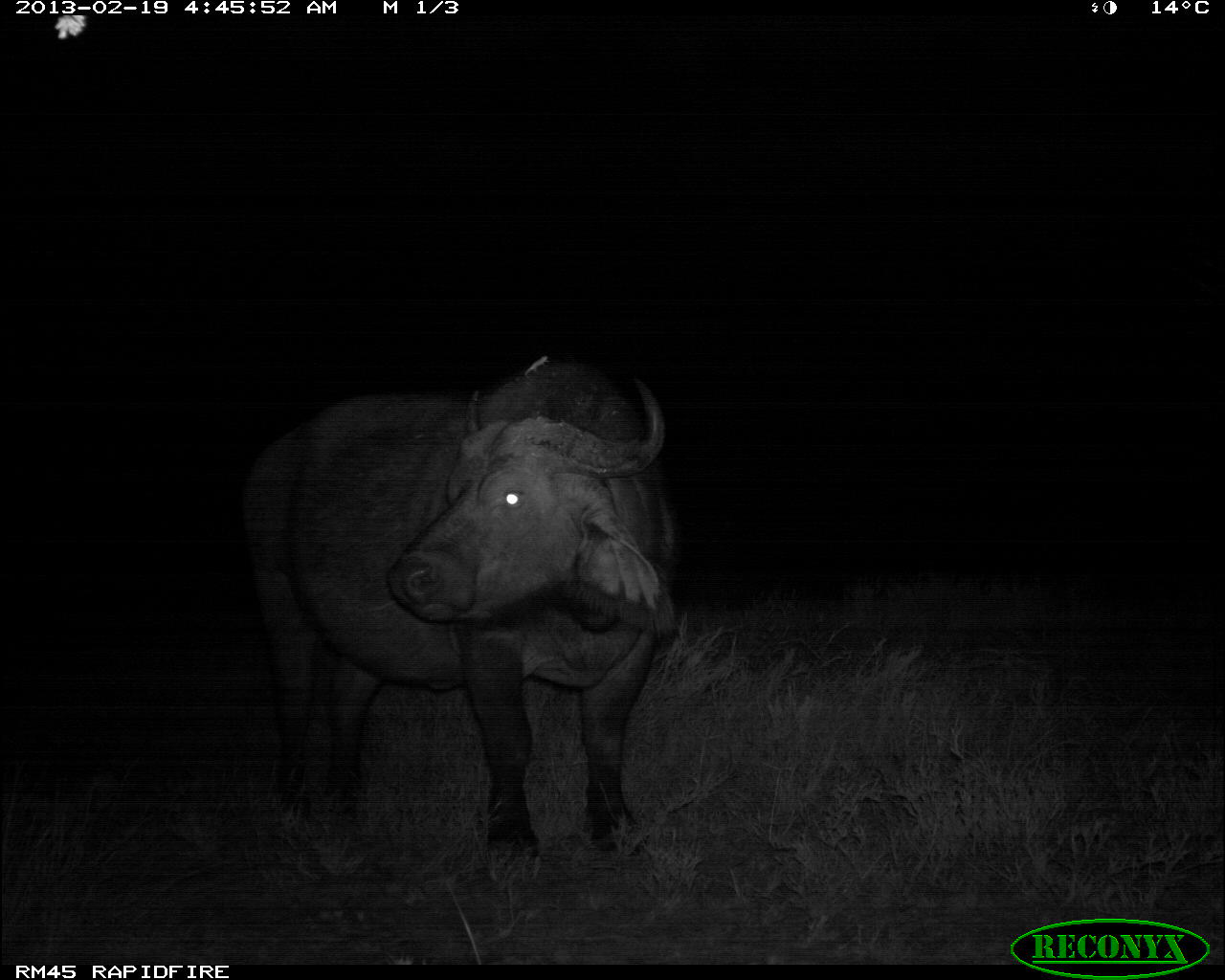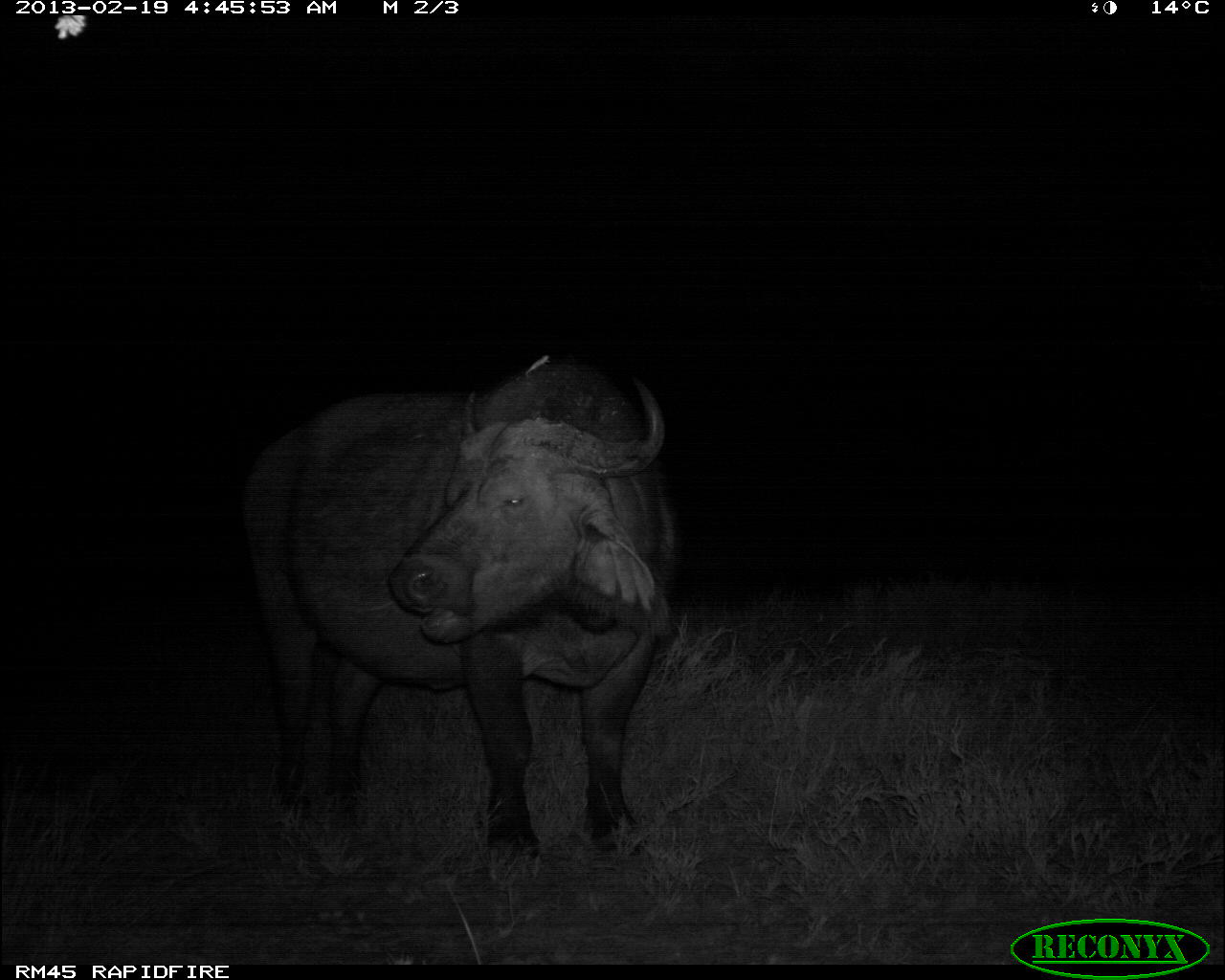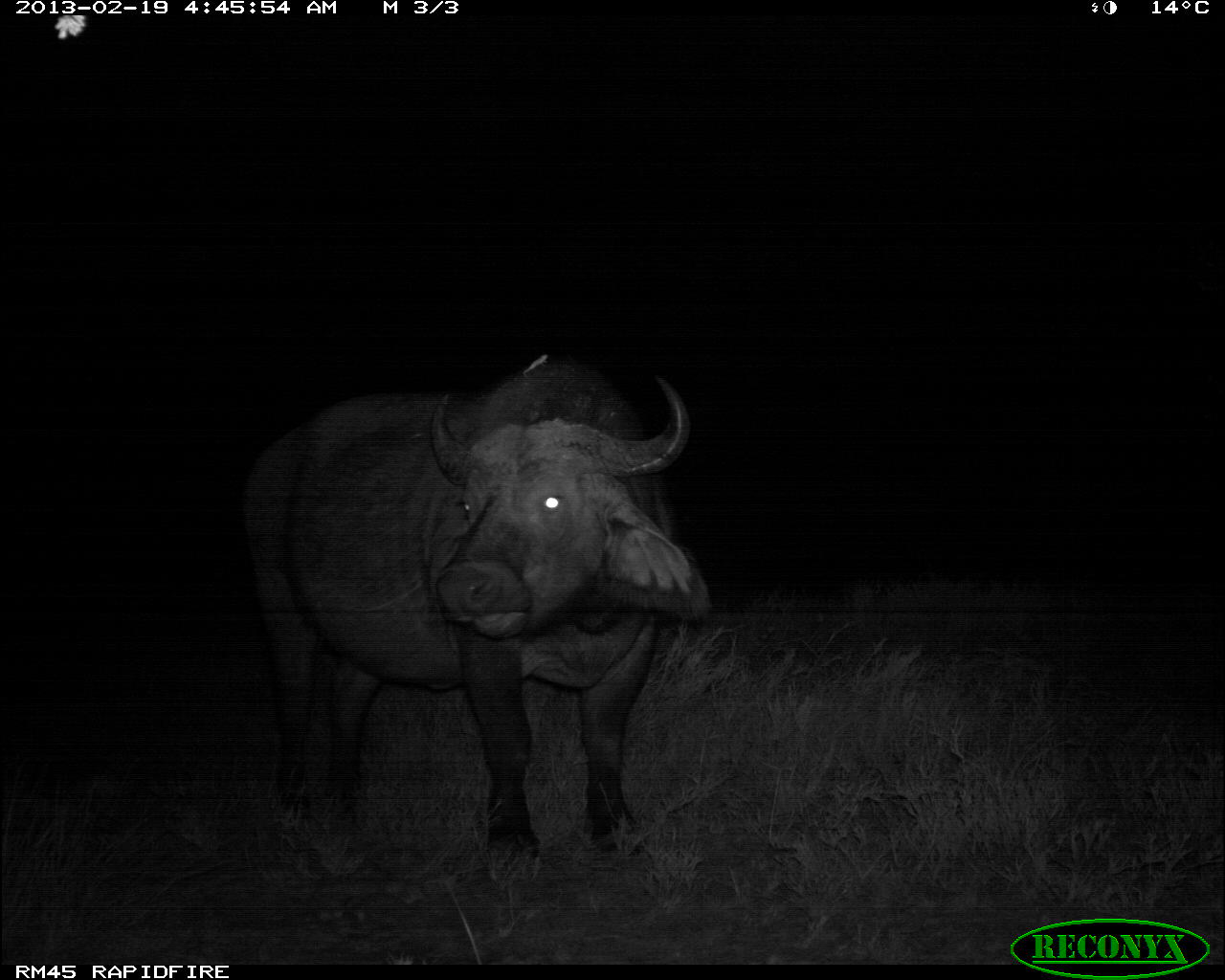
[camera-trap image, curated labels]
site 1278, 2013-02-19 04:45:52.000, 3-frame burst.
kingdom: Animalia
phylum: Chordata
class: Mammalia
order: Artiodactyla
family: Bovidae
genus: Syncerus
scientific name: Syncerus caffer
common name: african buffalo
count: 1